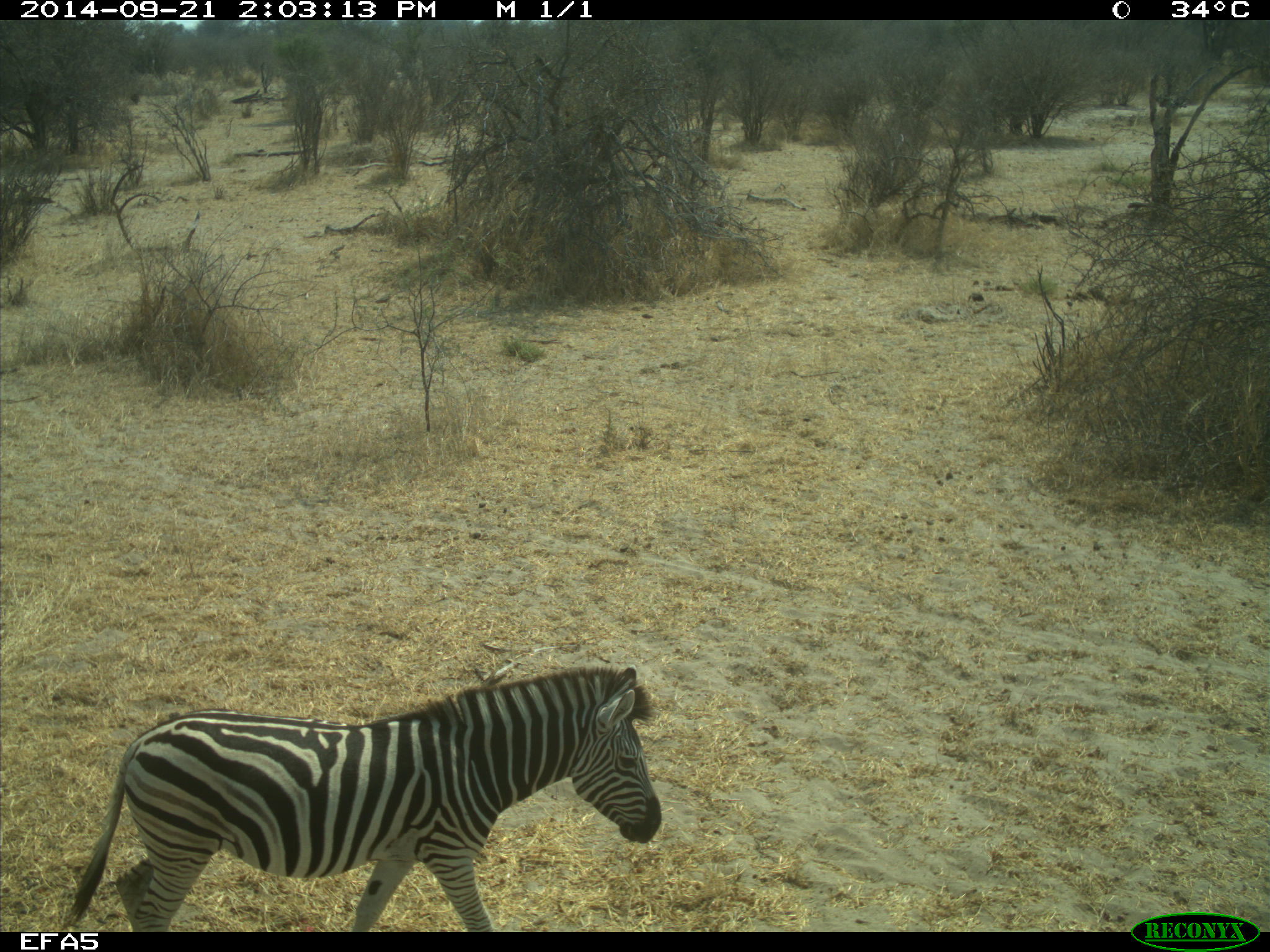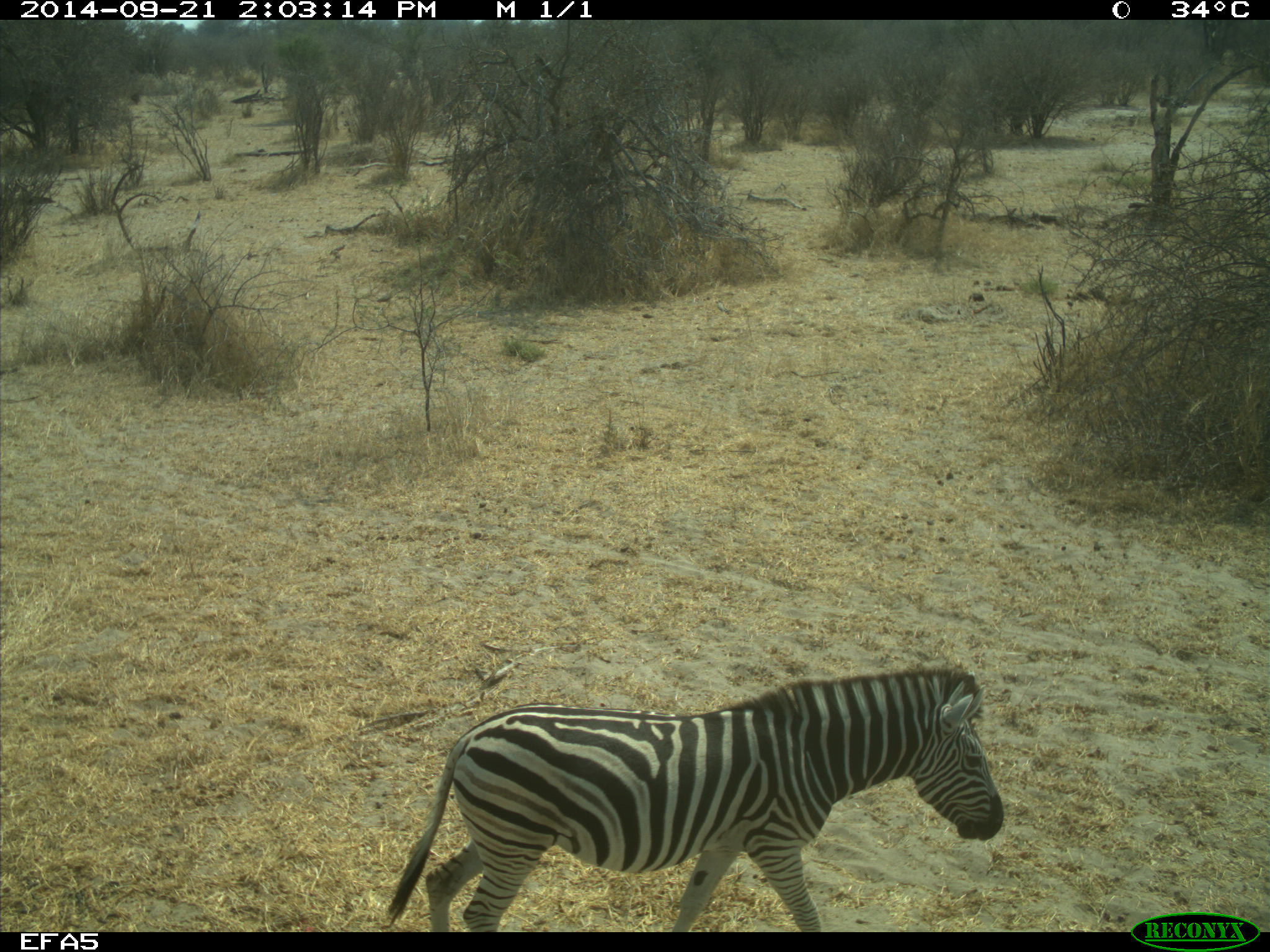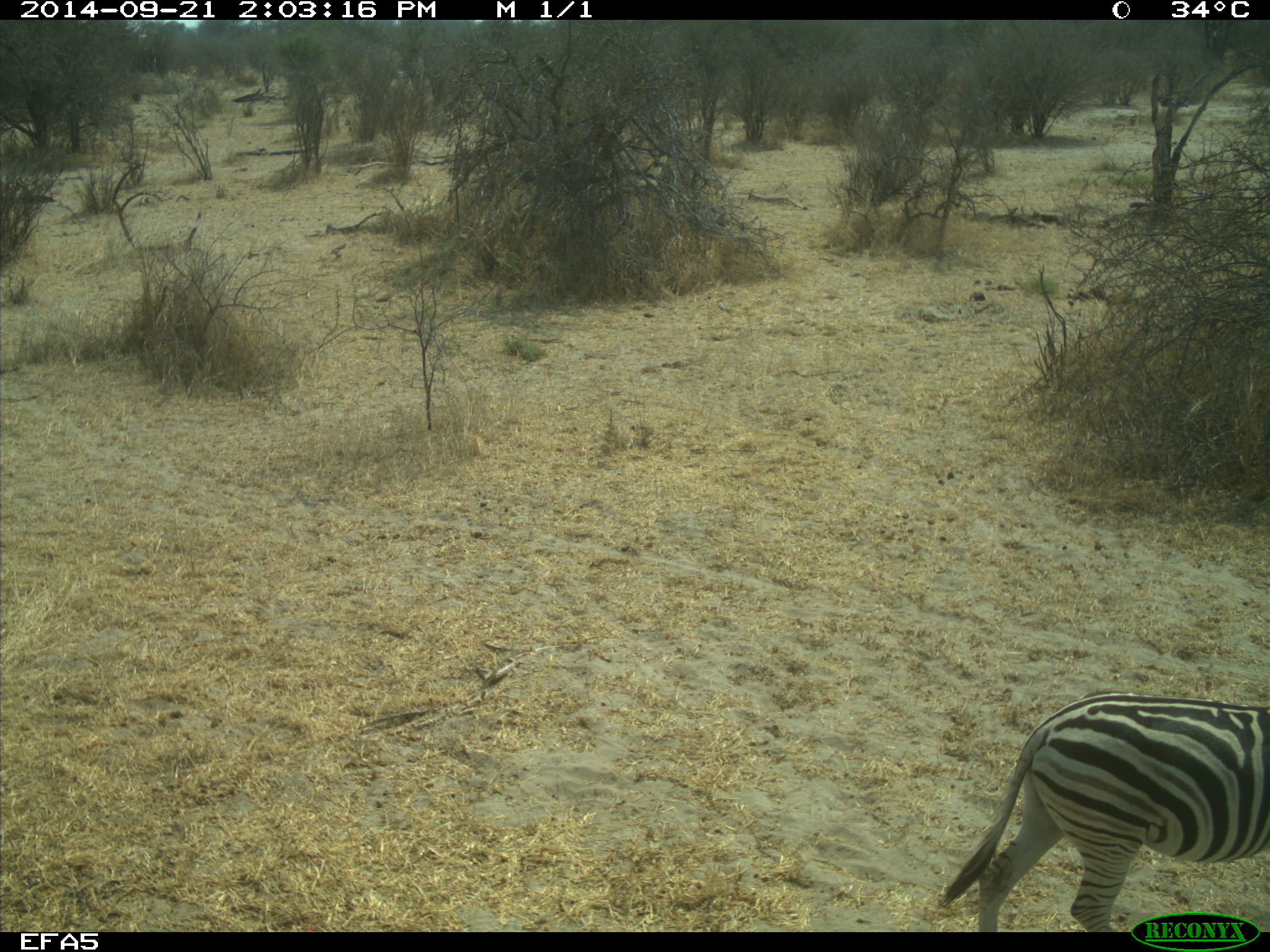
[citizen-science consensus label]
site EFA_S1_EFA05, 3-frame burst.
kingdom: Animalia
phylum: Chordata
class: Mammalia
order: Perissodactyla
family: Equidae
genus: Equus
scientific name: Equus quagga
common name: plains zebra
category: zebraplains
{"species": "zebraplains (plains zebra) (Equus quagga)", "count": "1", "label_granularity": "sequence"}